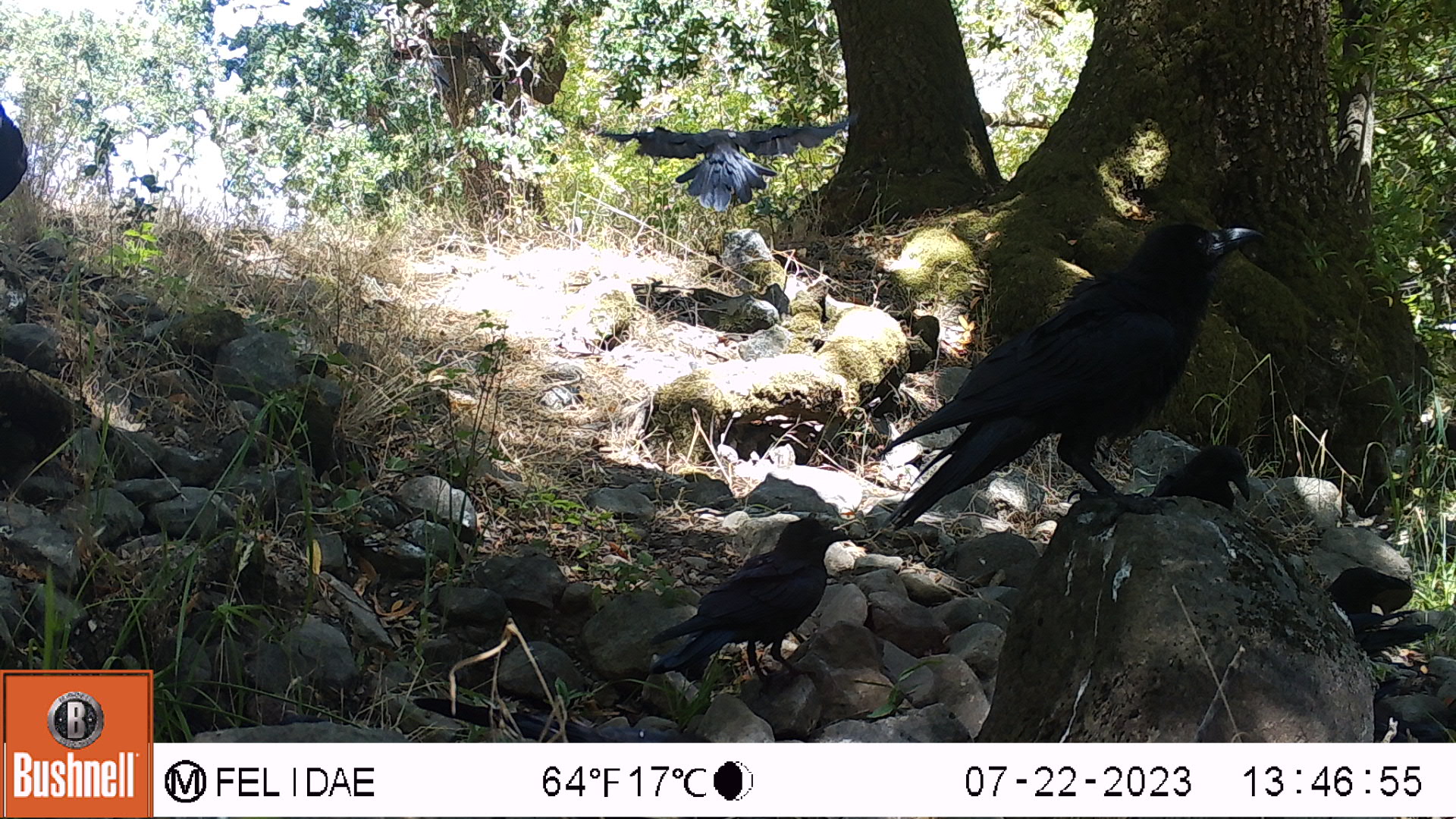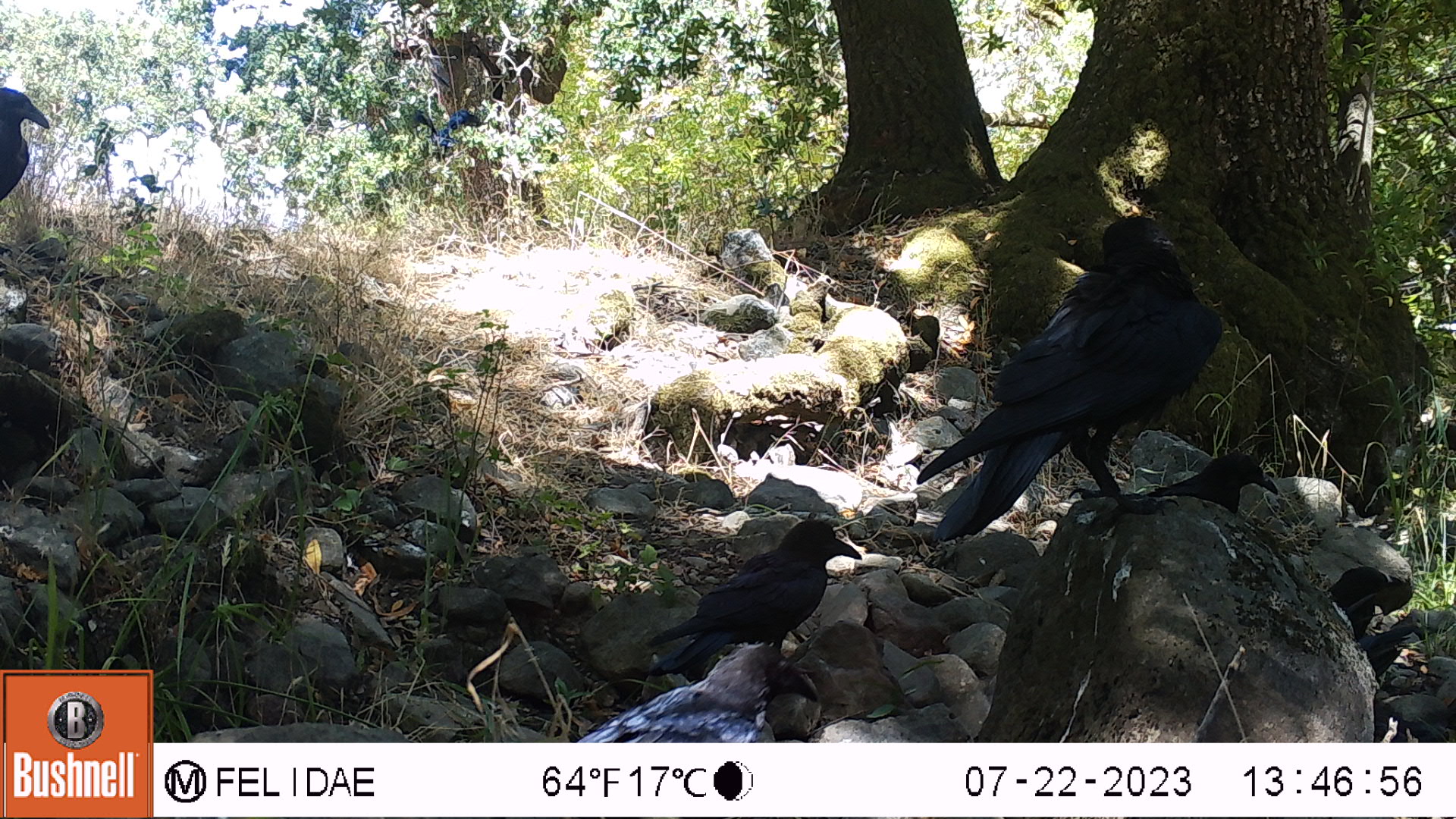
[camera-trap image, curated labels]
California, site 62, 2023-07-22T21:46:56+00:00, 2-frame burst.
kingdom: Animalia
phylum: Chordata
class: Aves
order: Passeriformes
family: Corvidae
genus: Corvus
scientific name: Corvus brachyrhynchos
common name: american crow